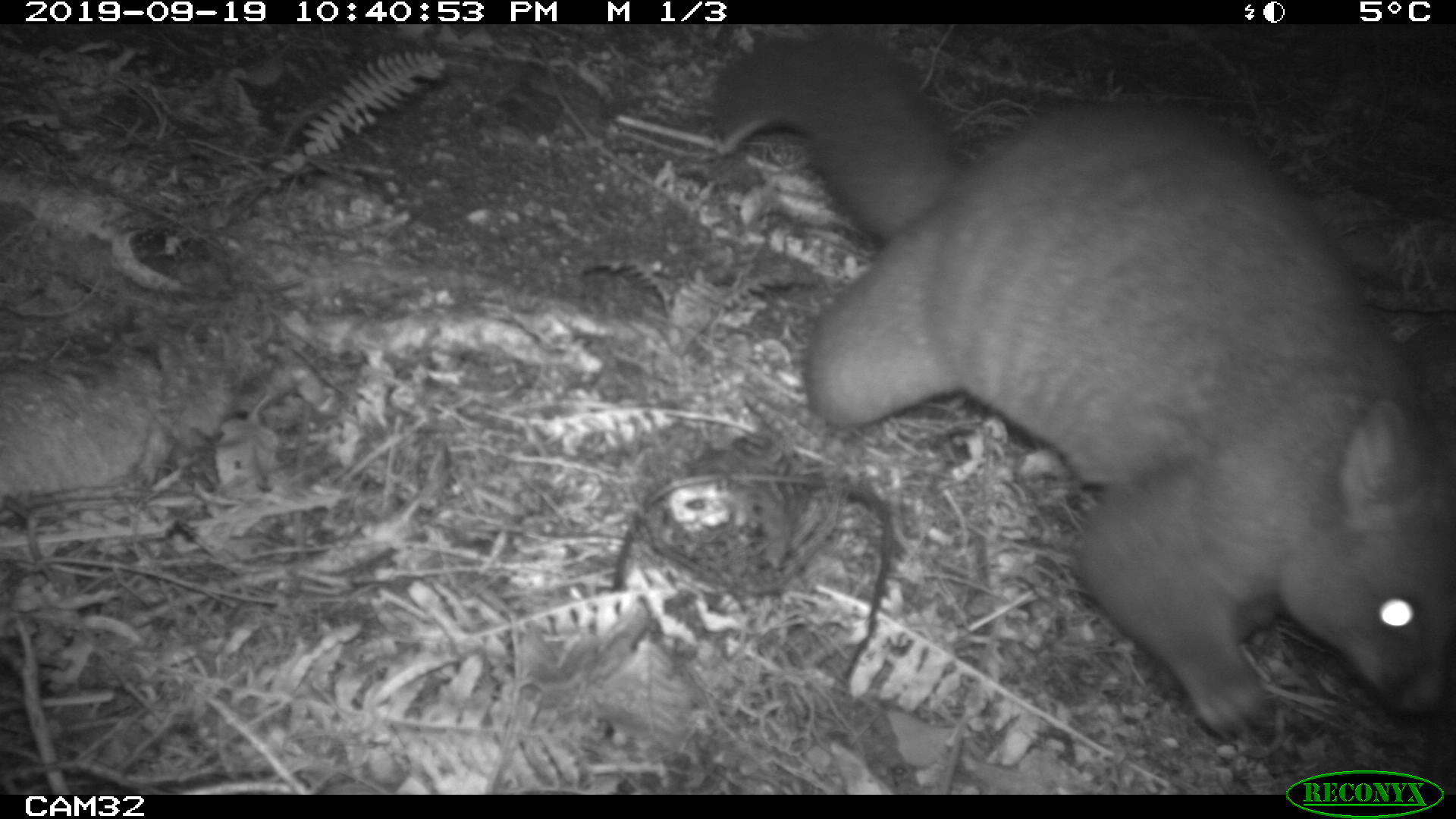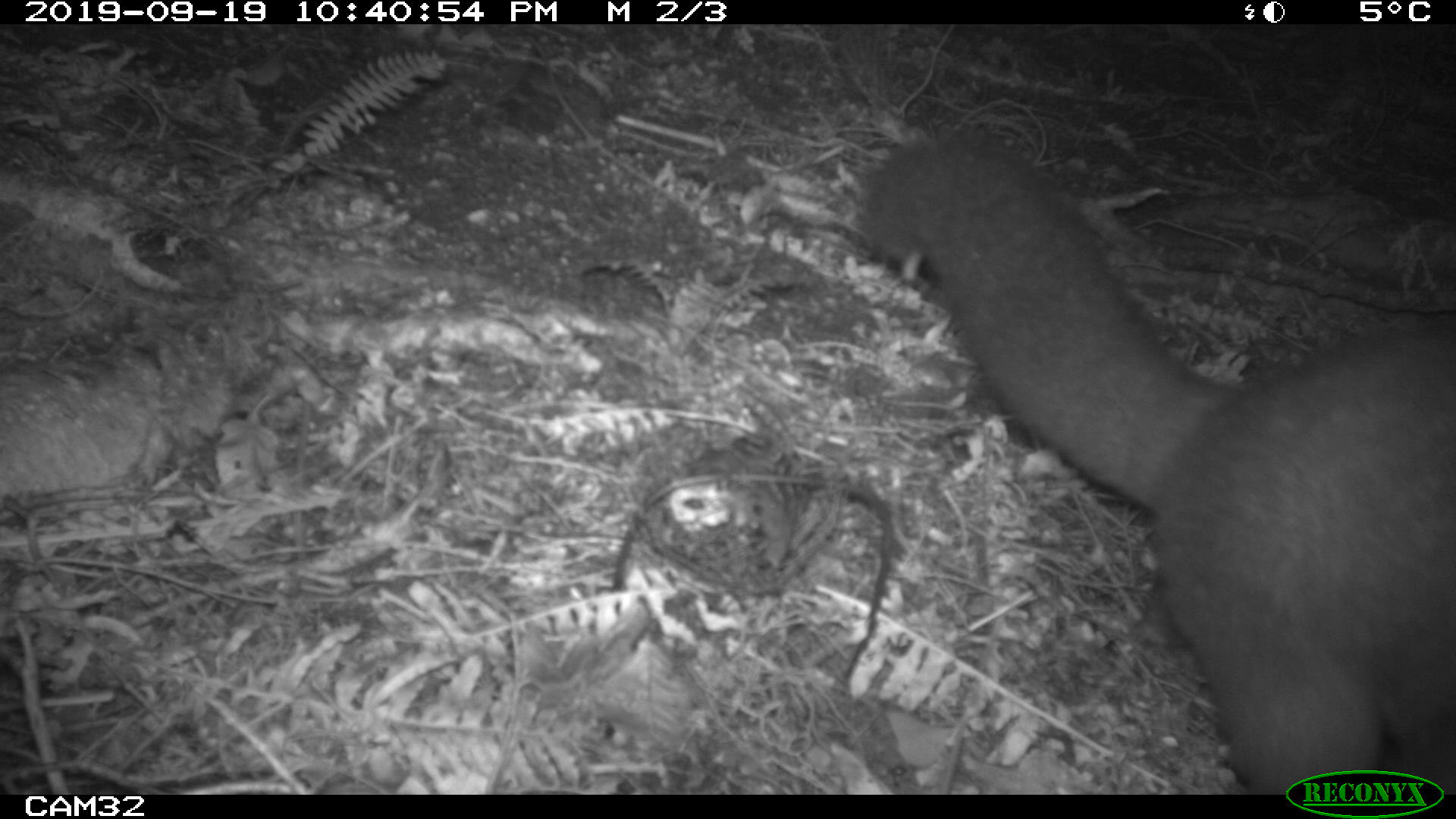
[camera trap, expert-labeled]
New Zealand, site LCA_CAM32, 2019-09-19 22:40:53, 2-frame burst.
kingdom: Animalia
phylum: Chordata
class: Mammalia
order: Diprotodontia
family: Phalangeridae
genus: Trichosurus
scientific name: Trichosurus vulpecula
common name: common brushtail possum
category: possum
Possum (common brushtail possum) (Trichosurus vulpecula).